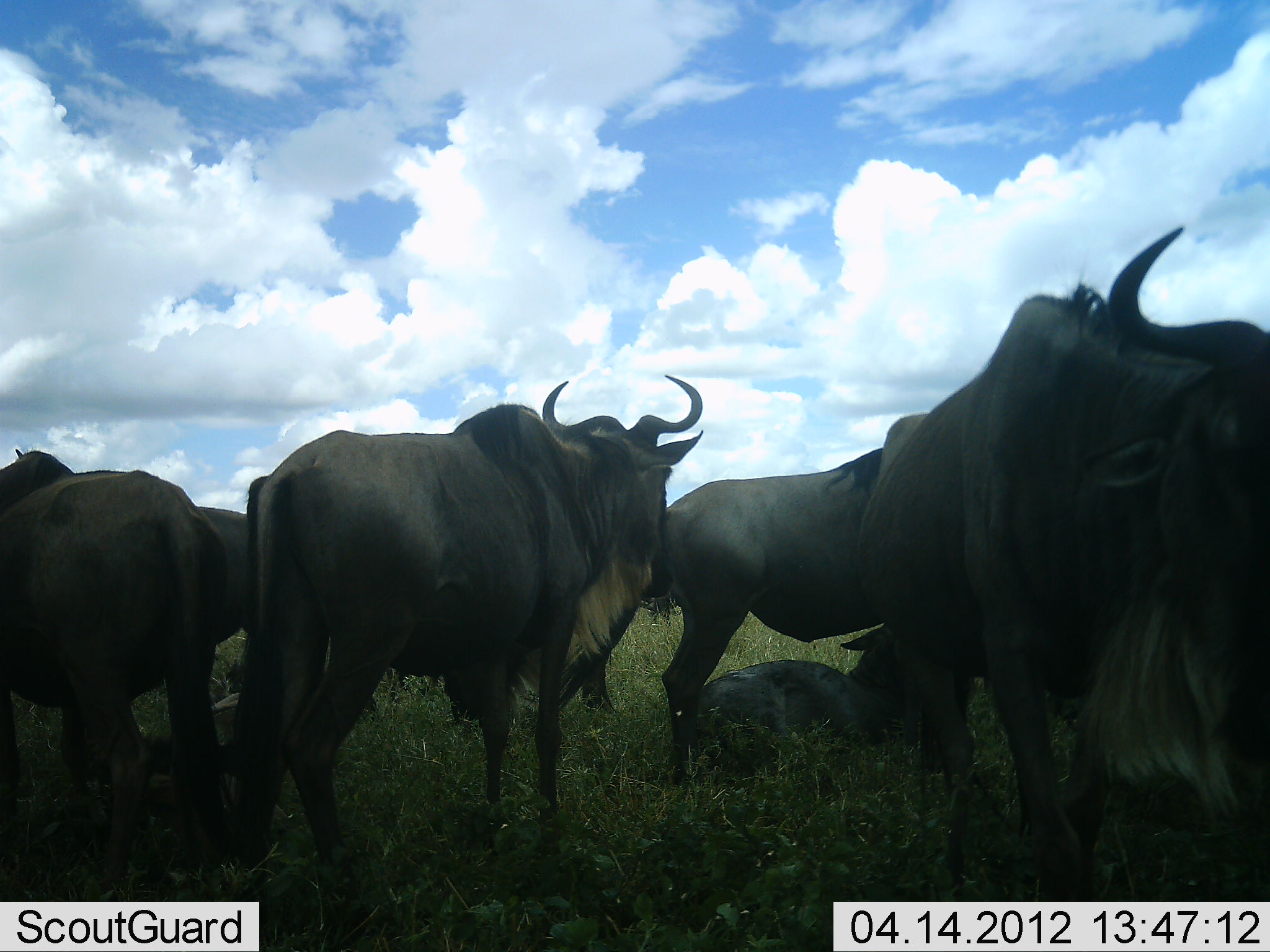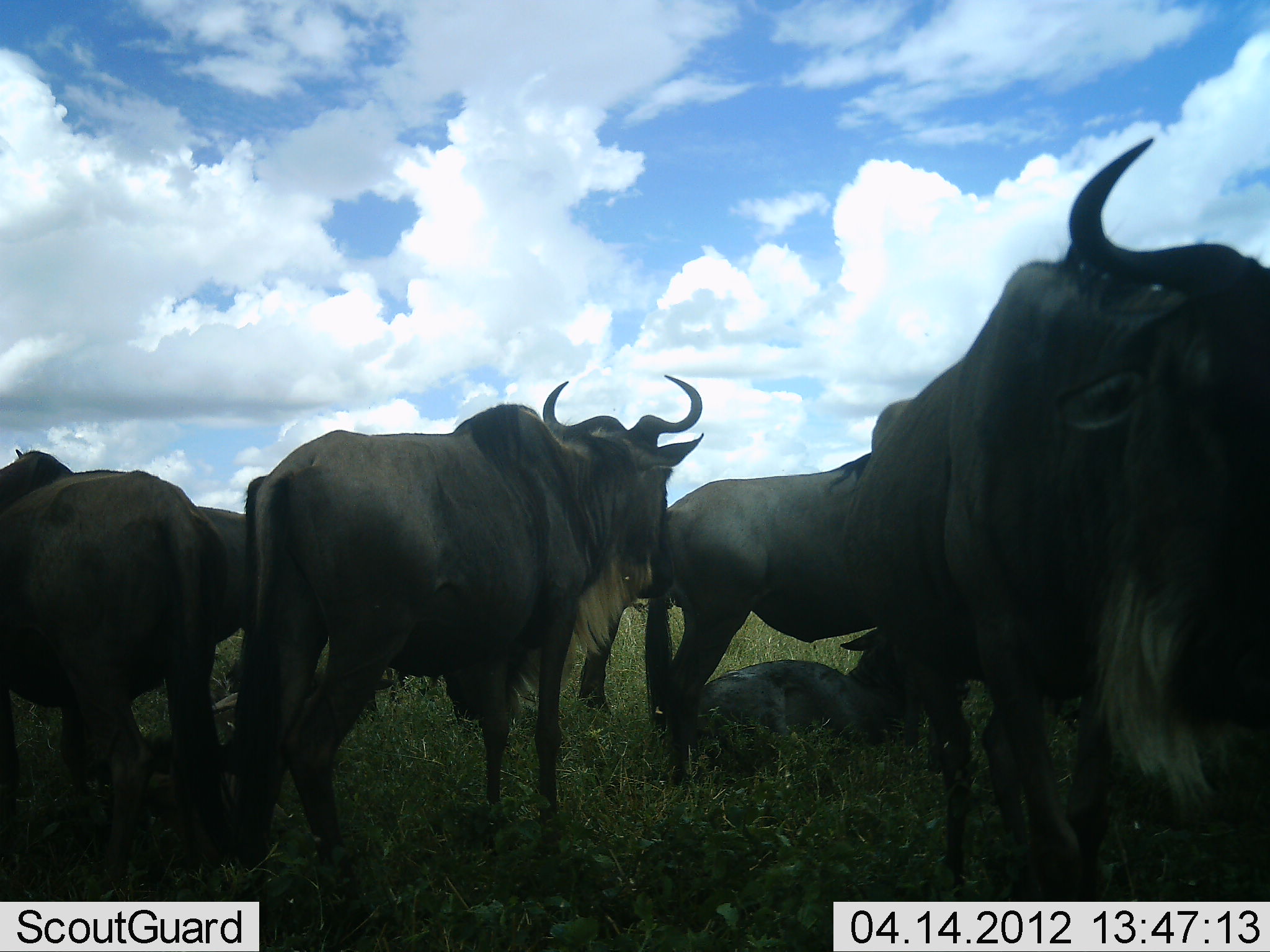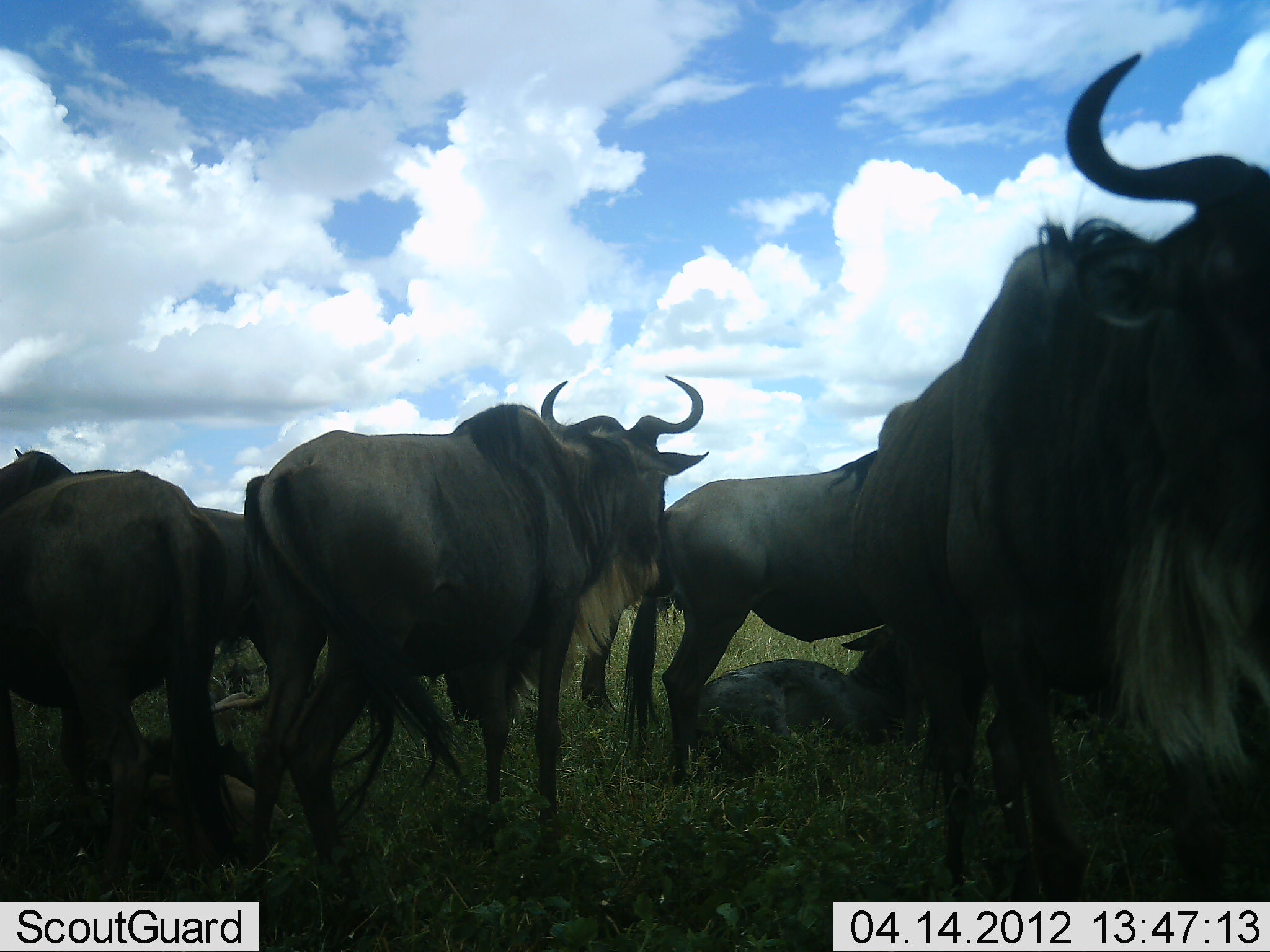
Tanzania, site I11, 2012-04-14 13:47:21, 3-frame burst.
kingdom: Animalia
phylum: Chordata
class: Mammalia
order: Artiodactyla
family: Bovidae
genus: Connochaetes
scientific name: Connochaetes taurinus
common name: blue wildebeest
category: wildebeest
Wildebeest (blue wildebeest) (Connochaetes taurinus), count 6. Behavior (volunteer vote fractions): standing 100%, resting 82%, moving 0%, interacting 6%. Young present (vote fraction): 29%. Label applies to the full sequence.